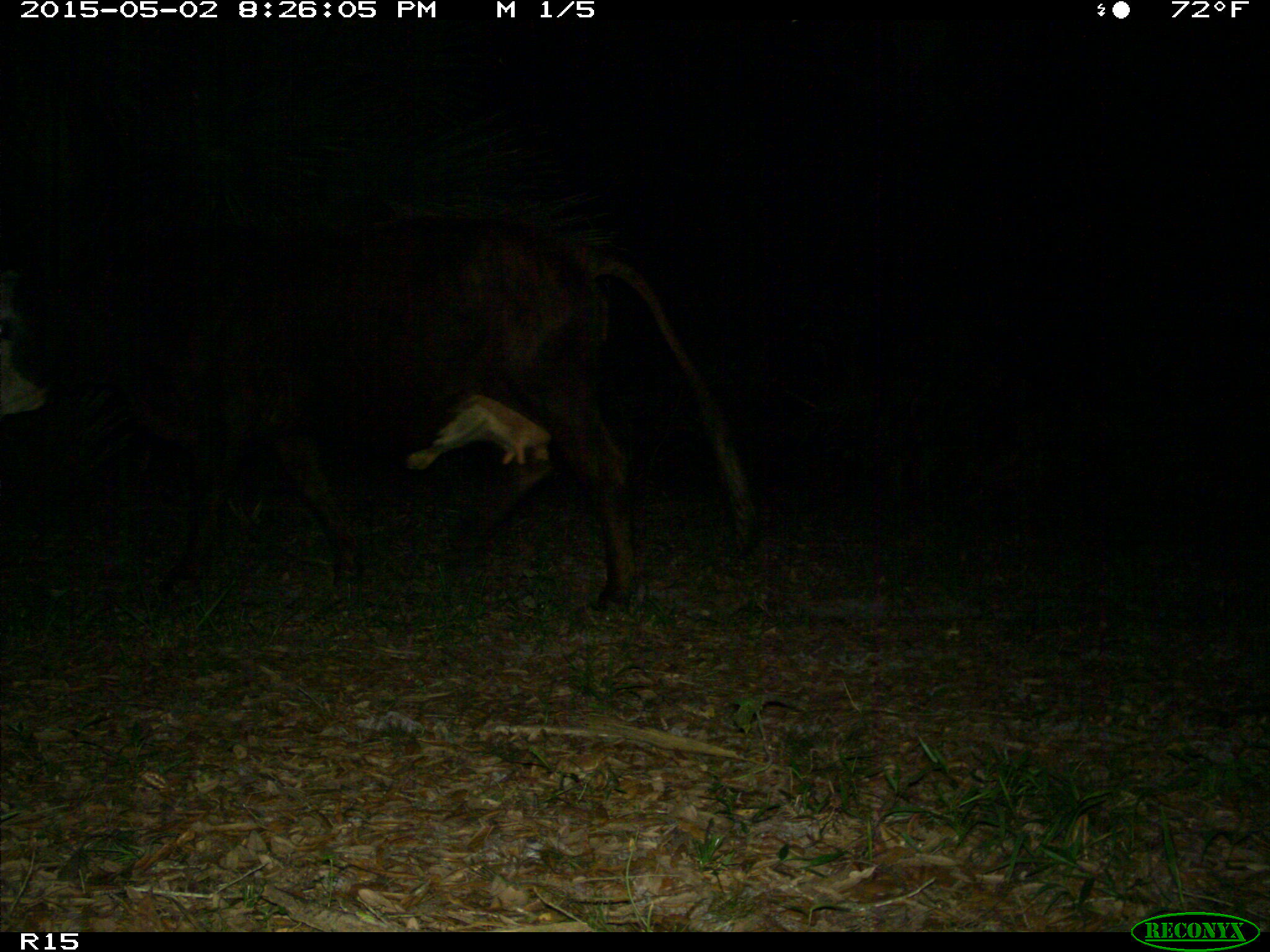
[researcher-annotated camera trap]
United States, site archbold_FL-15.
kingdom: Animalia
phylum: Chordata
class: Mammalia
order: Artiodactyla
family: Bovidae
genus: Bos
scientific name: Bos taurus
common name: domestic cow